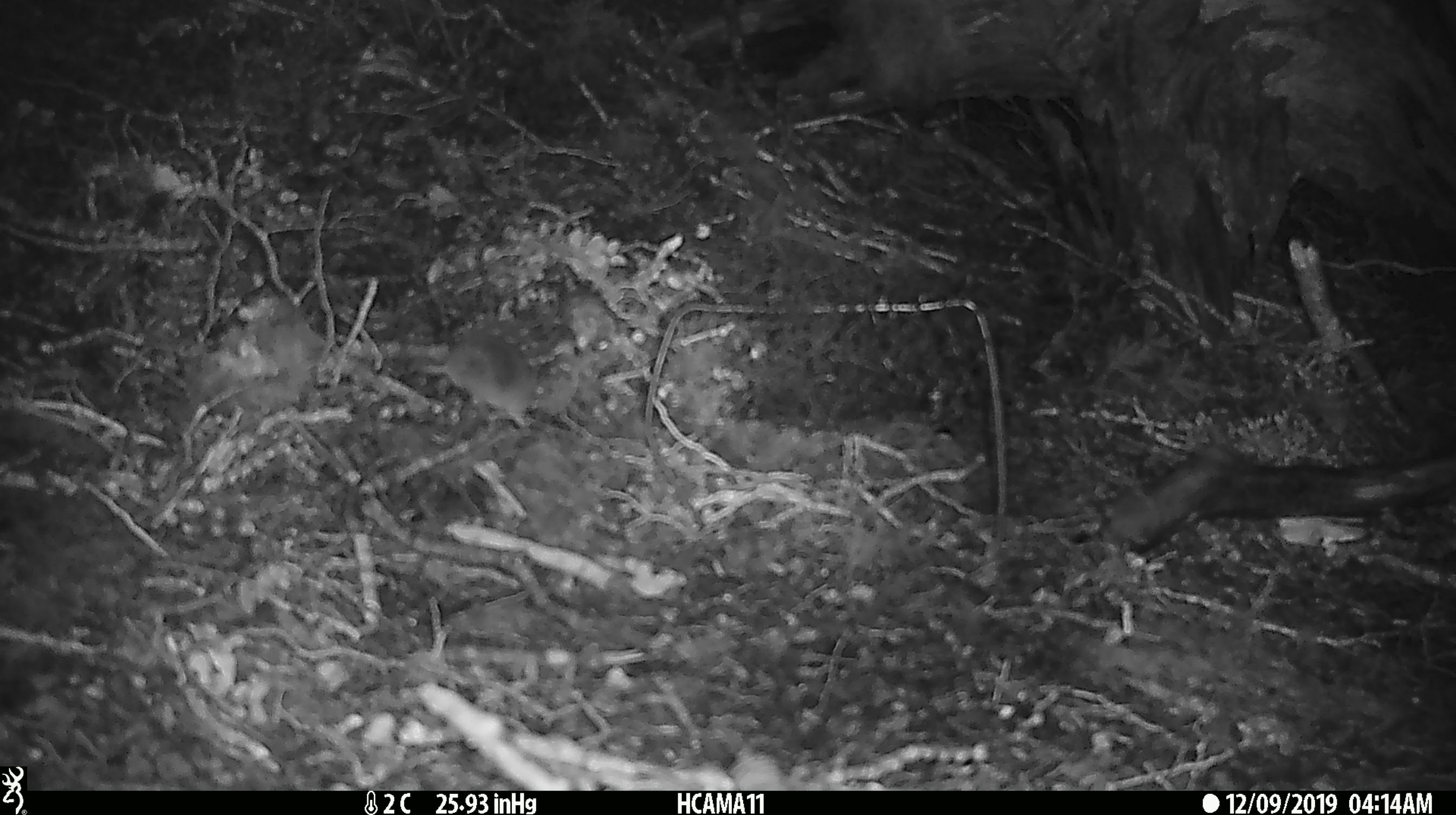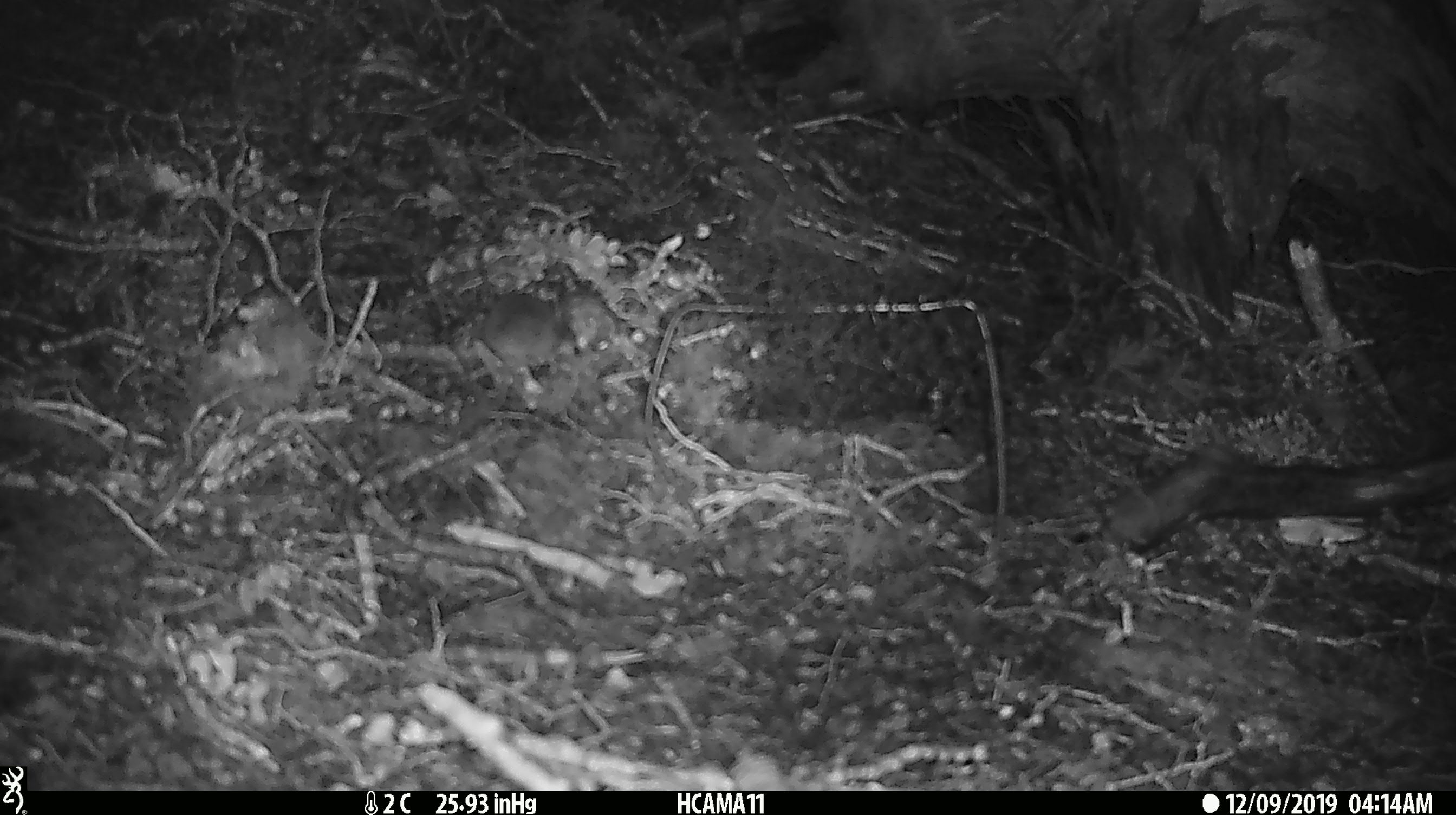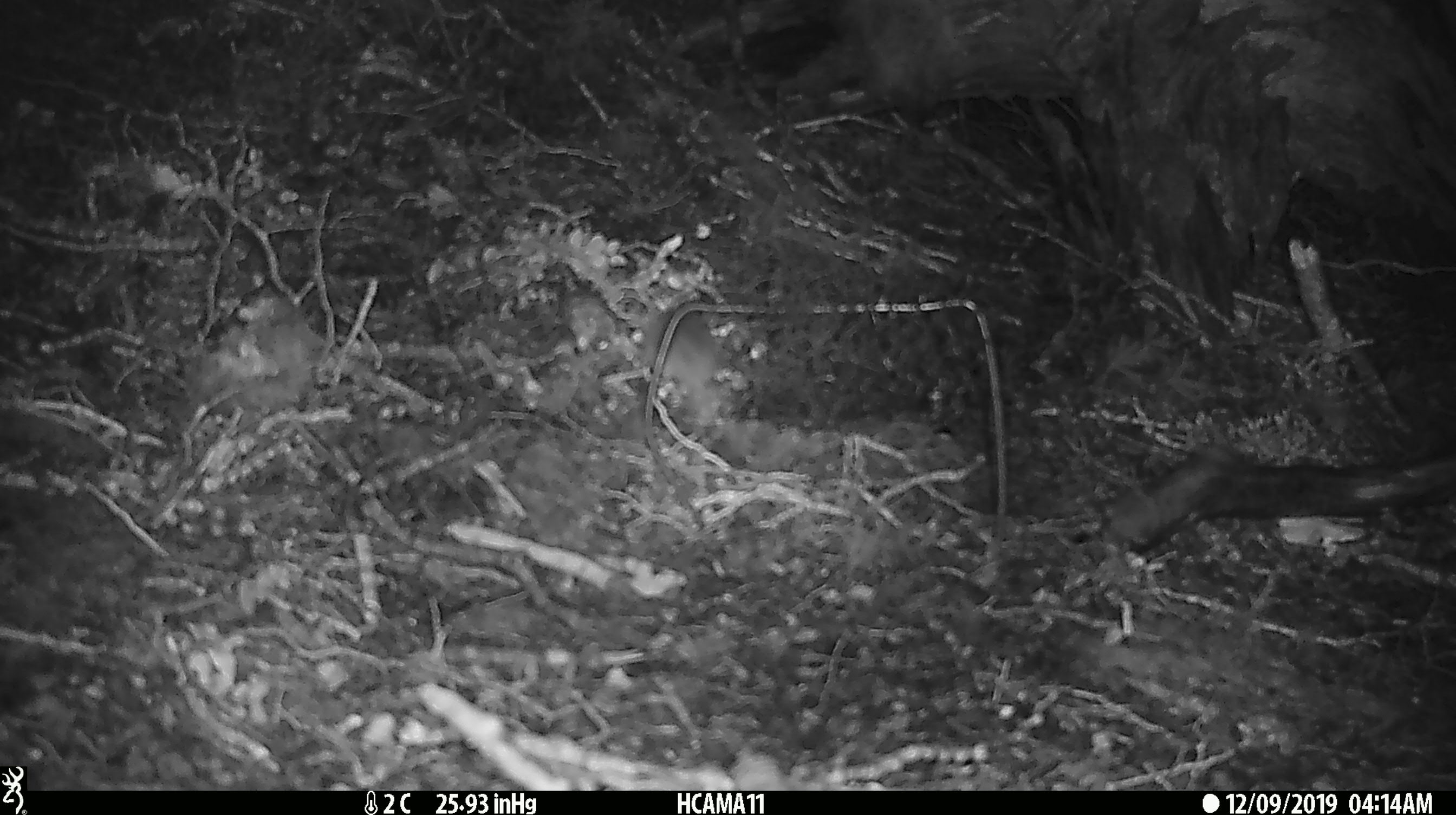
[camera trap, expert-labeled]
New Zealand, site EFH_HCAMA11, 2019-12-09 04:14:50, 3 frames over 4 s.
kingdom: Animalia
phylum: Chordata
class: Mammalia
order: Rodentia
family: Muridae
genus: Mus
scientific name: Mus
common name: mouse